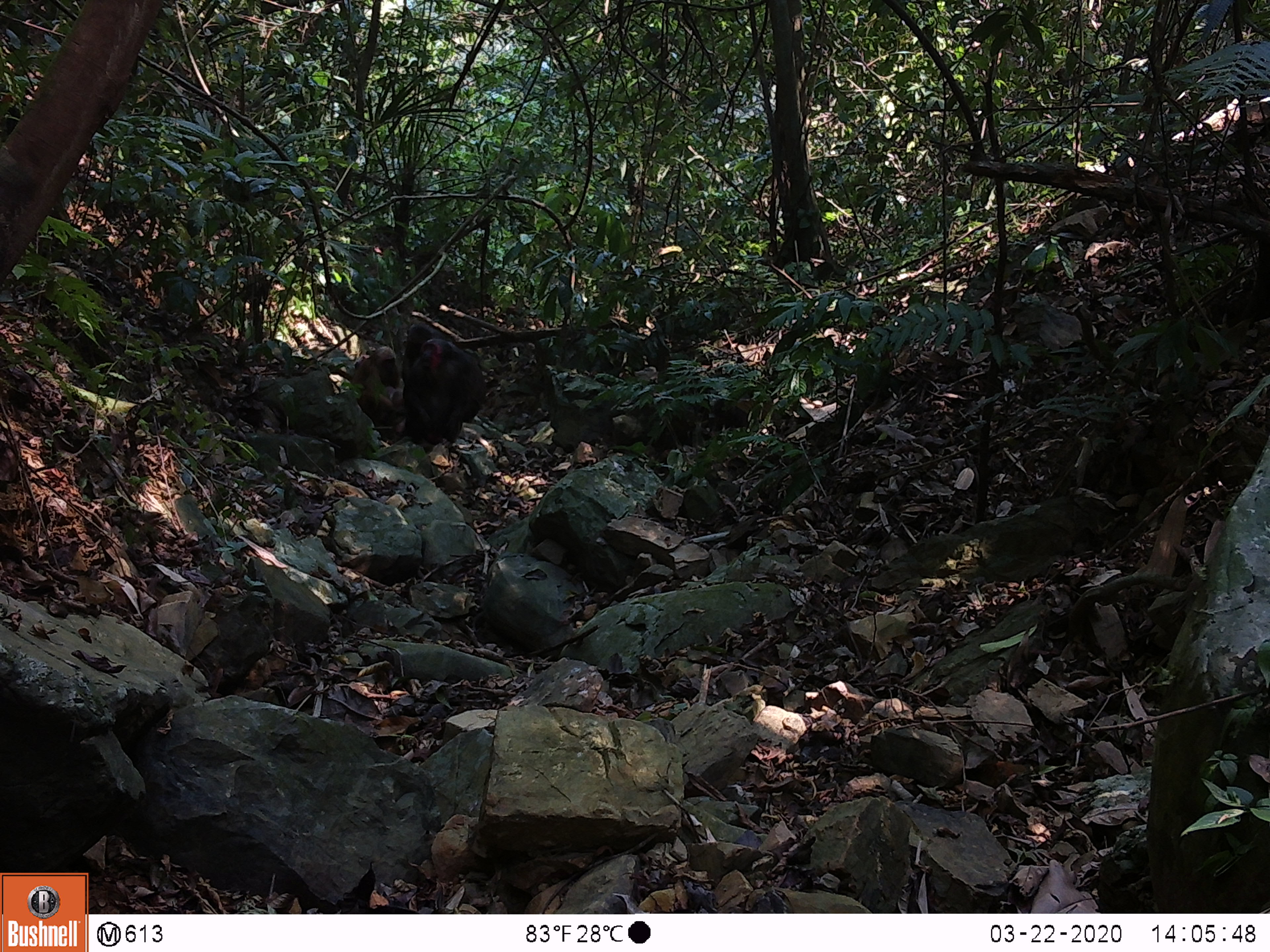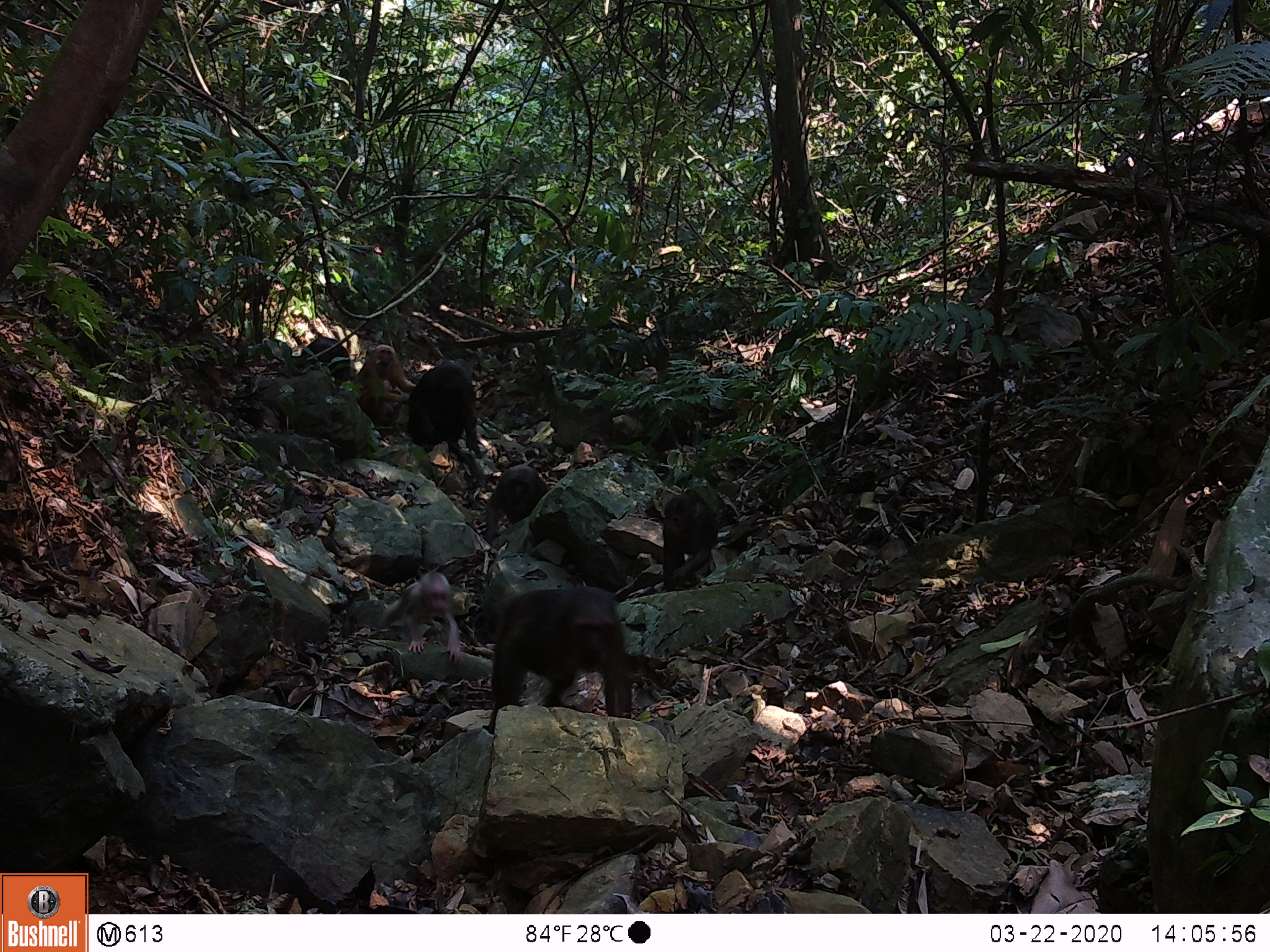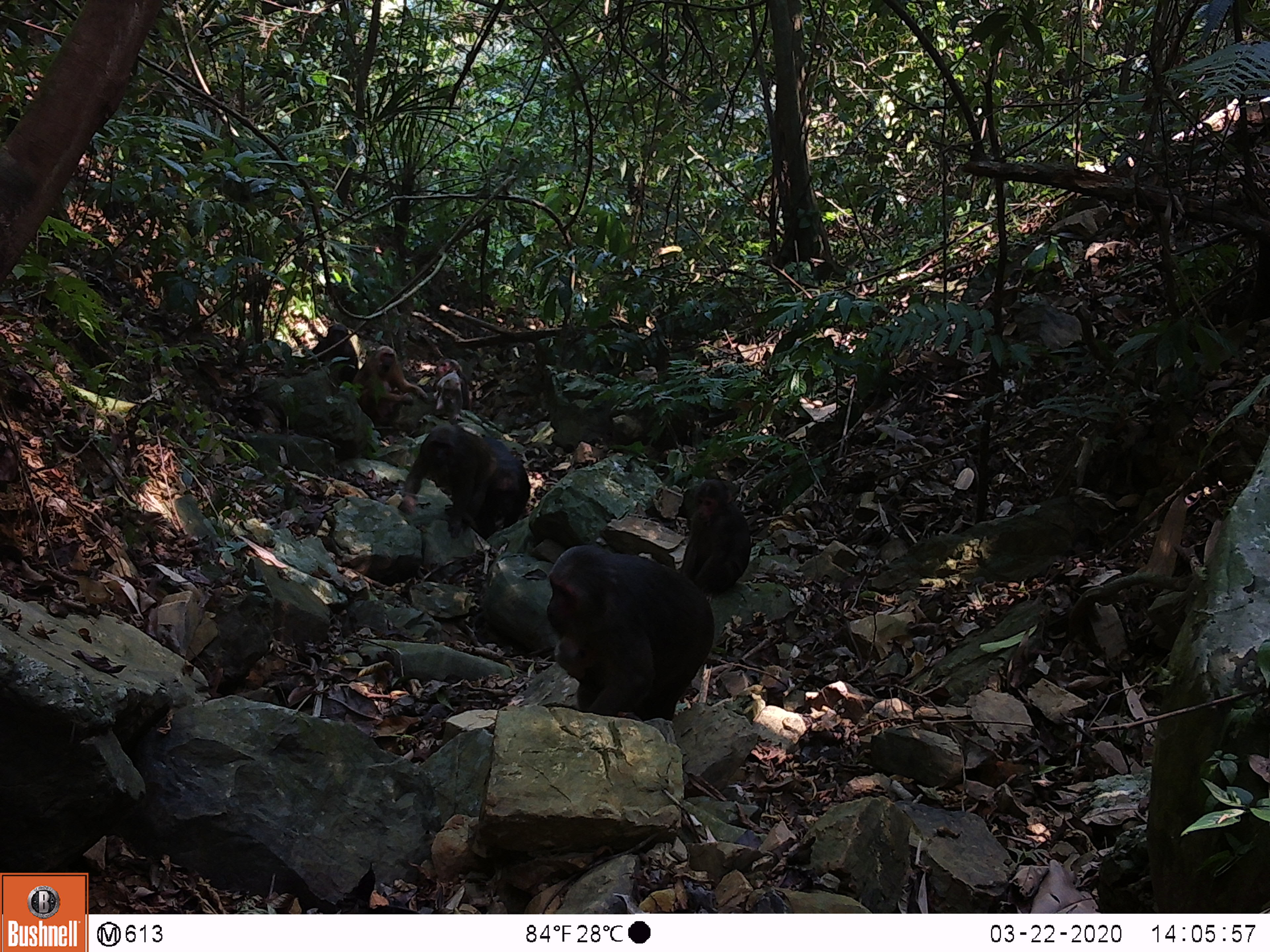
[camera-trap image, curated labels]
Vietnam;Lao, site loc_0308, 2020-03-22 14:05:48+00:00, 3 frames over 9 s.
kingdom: Animalia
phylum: Chordata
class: Mammalia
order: Primates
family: Cercopithecidae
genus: Macaca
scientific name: Macaca arctoides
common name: stump-tailed macaque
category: stump tailed macaque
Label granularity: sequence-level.